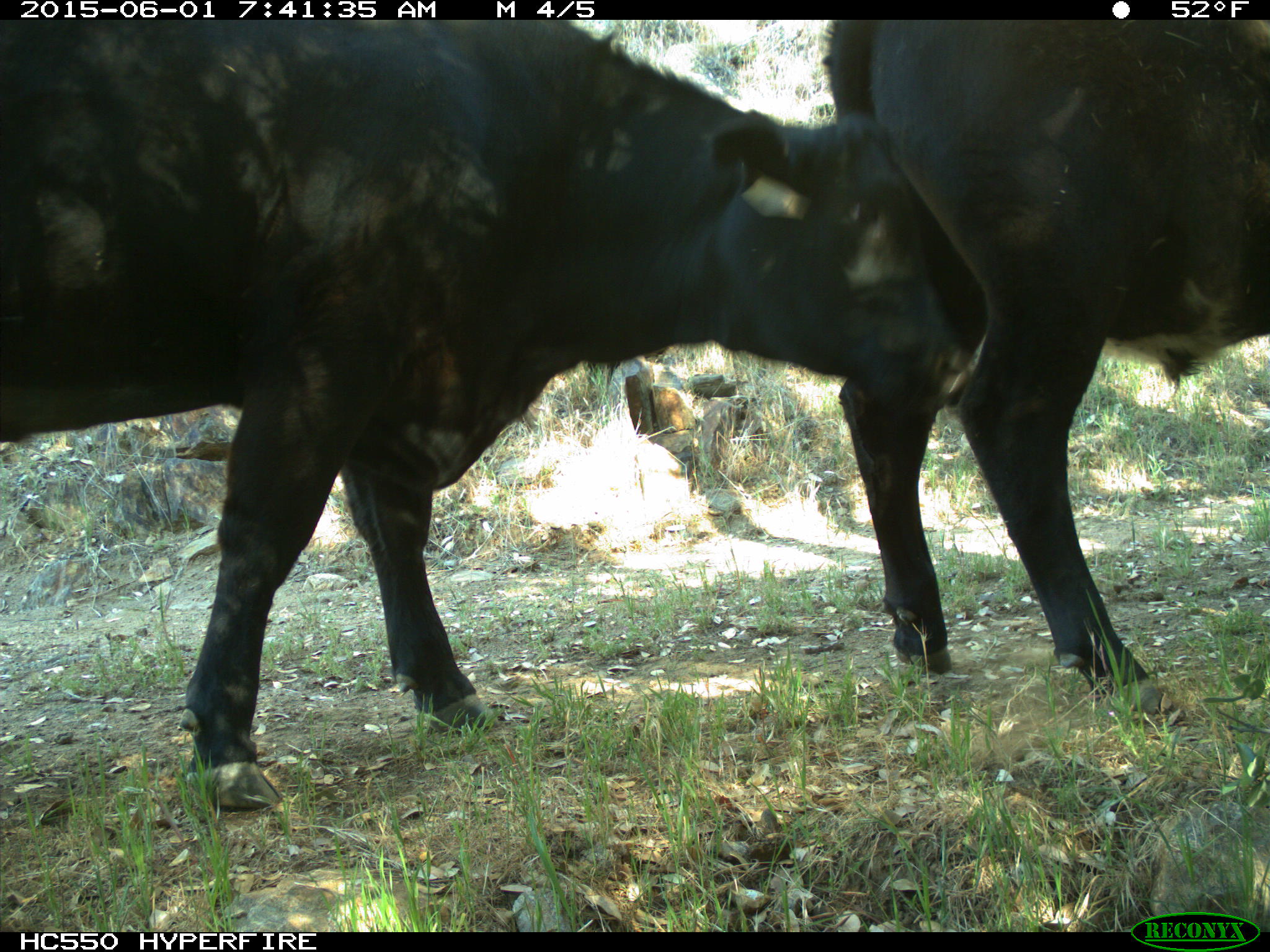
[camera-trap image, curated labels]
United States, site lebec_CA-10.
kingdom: Animalia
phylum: Chordata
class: Mammalia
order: Artiodactyla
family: Bovidae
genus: Bos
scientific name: Bos taurus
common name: domestic cow